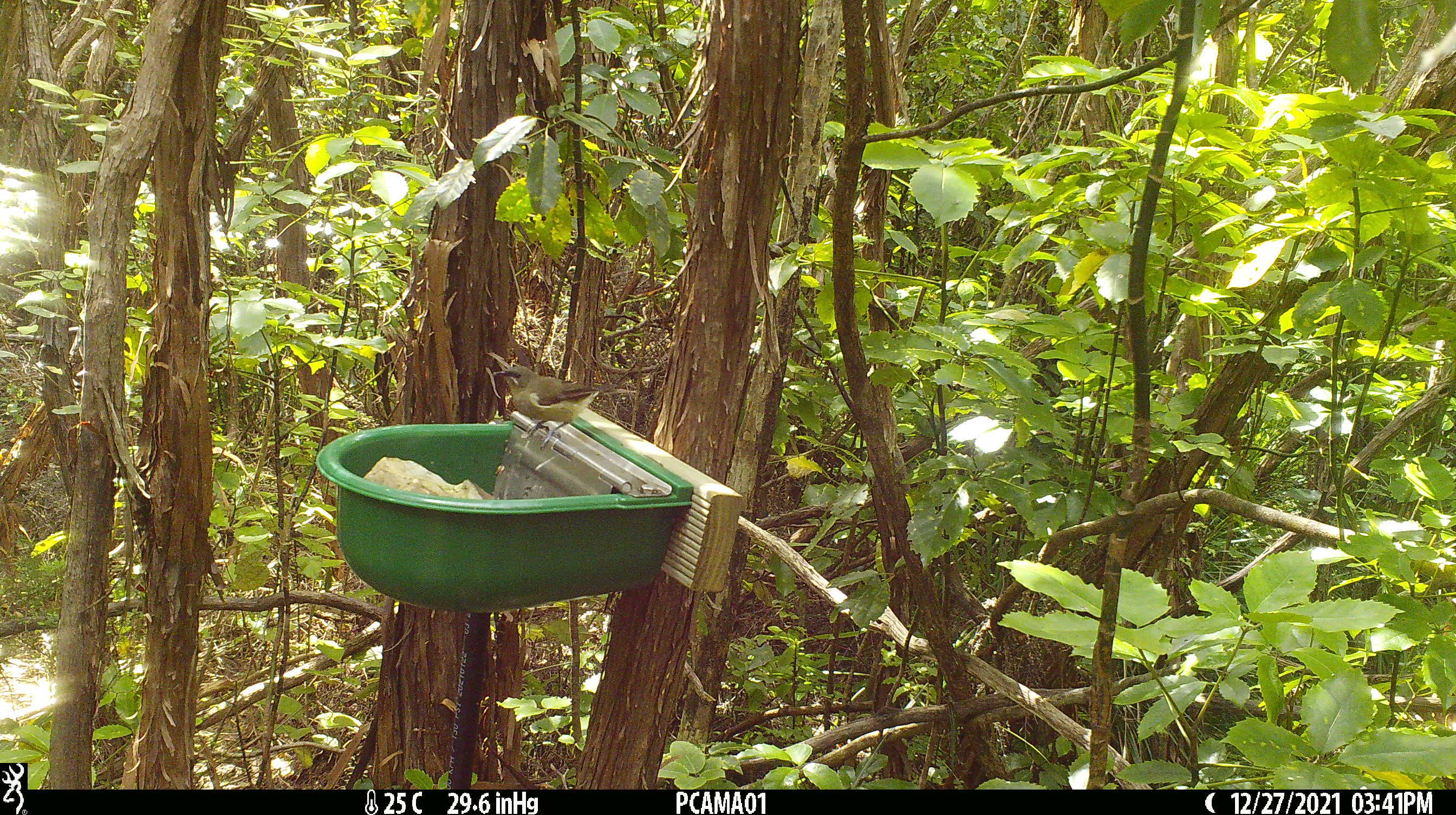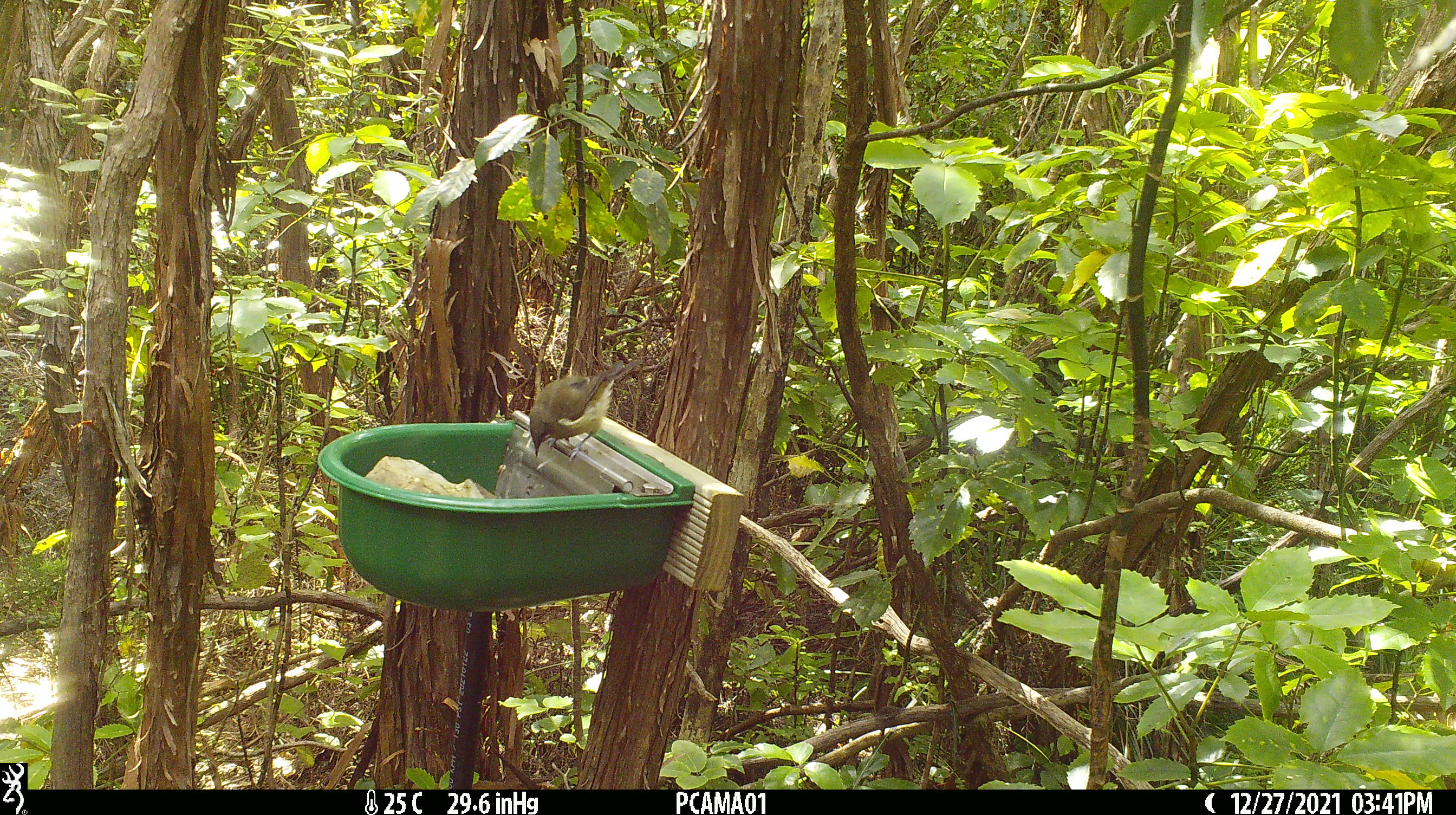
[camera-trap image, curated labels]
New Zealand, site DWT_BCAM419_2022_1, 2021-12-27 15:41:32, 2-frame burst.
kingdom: Animalia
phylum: Chordata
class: Aves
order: Passeriformes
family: Meliphagidae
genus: Anthornis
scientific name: Anthornis melanura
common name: new zealand bellbird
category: bellbird